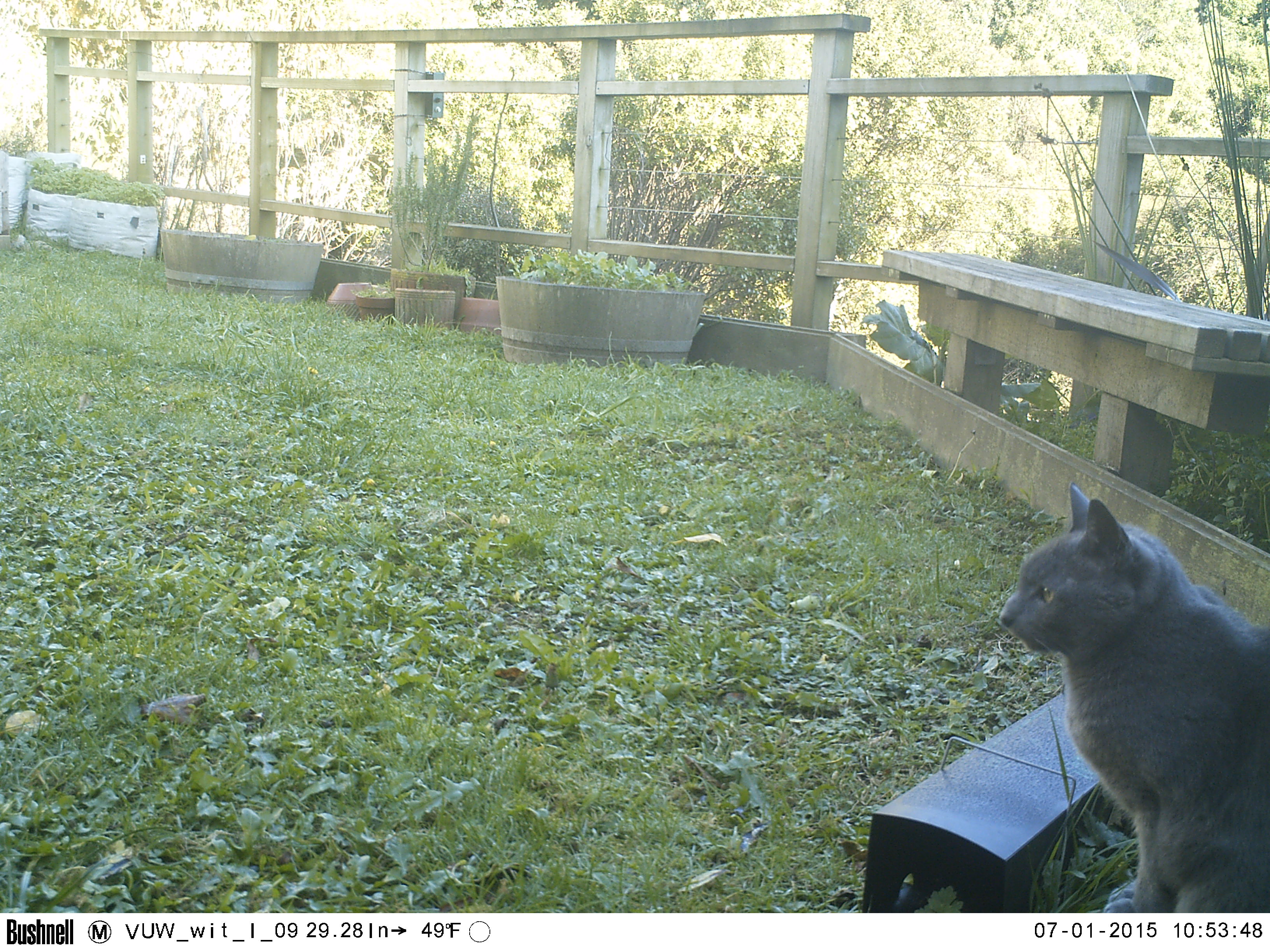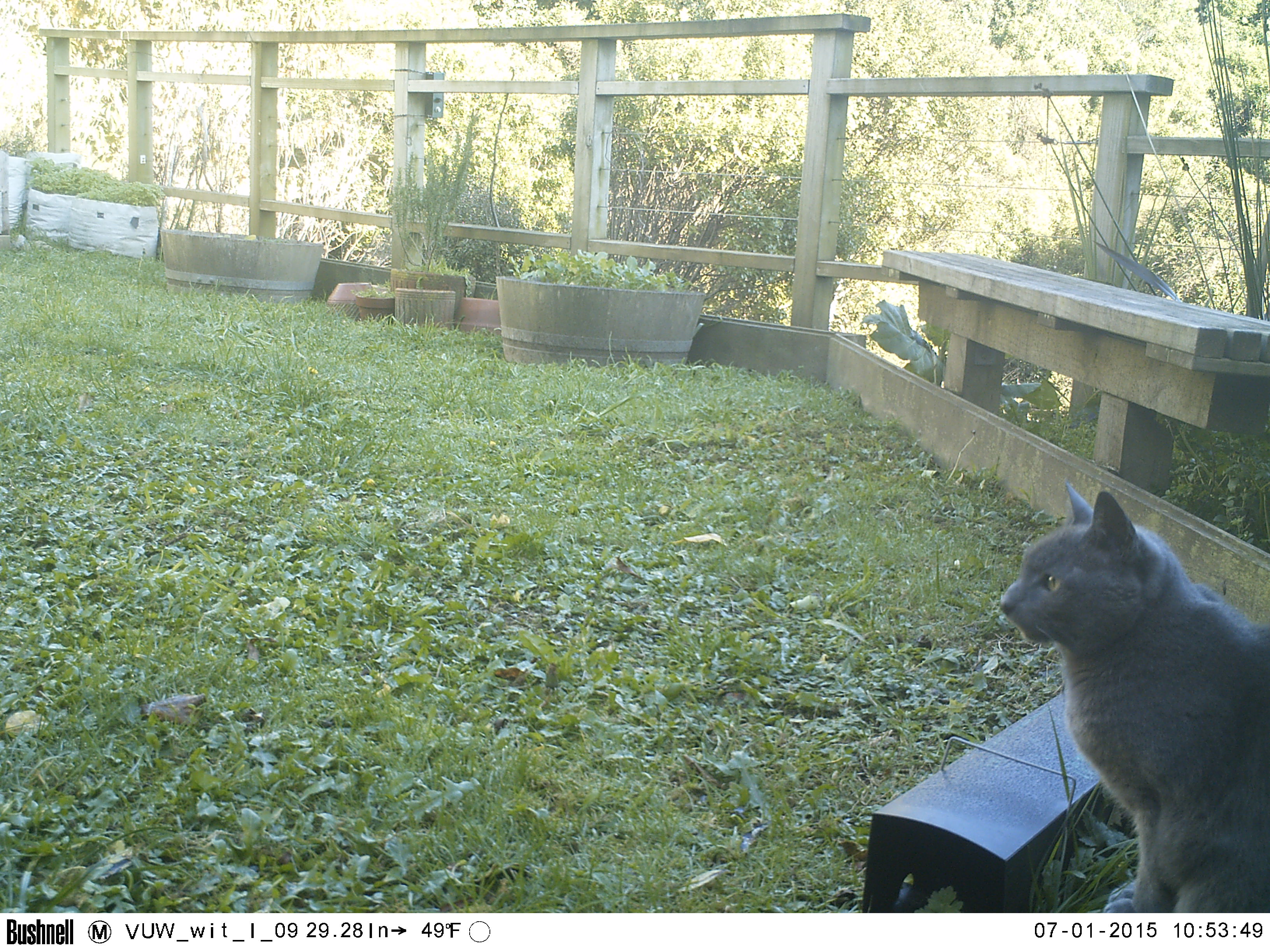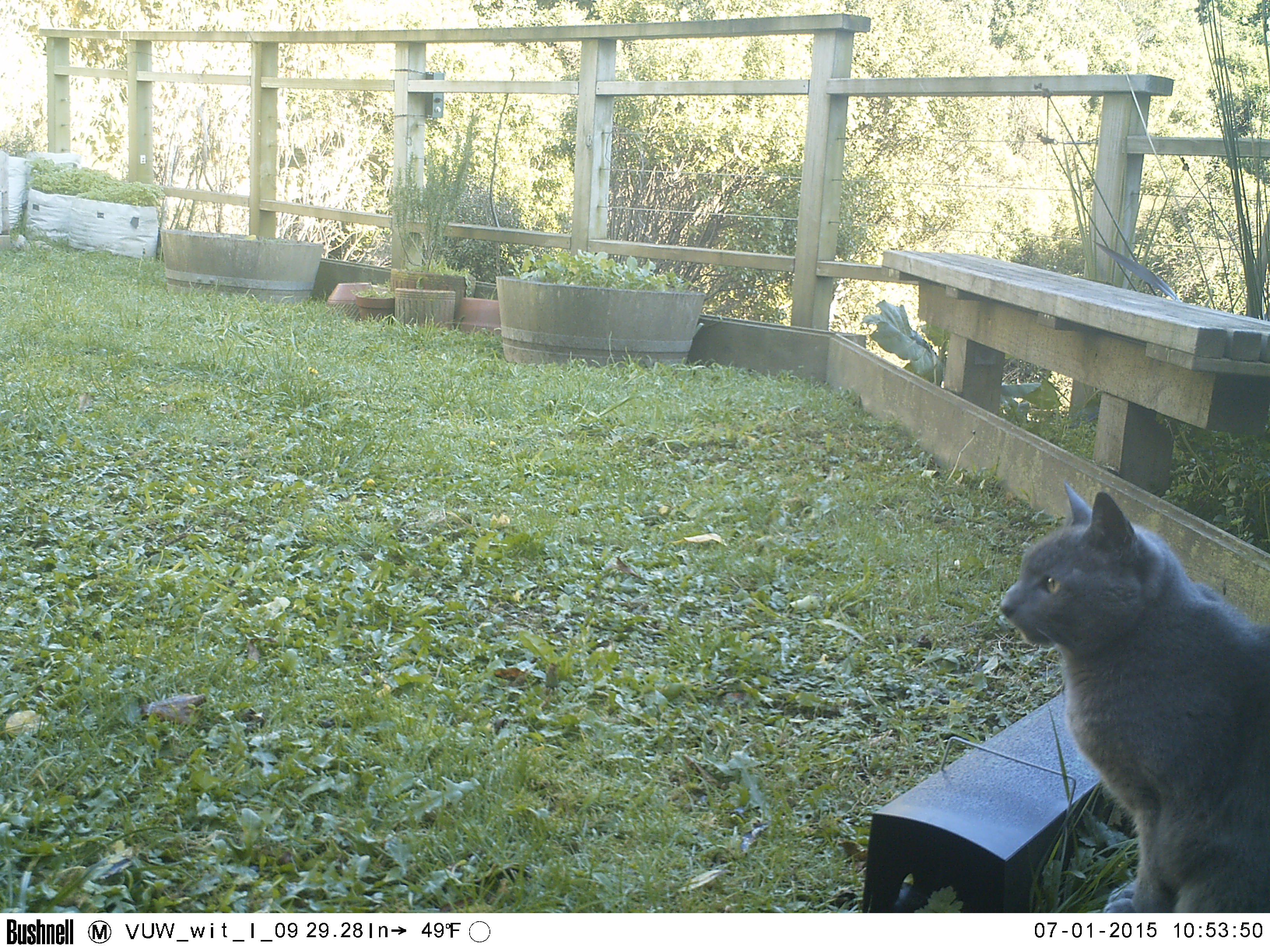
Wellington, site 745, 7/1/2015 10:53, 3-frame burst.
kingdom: Animalia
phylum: Chordata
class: Mammalia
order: Carnivora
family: Felidae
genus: Felis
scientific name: Felis catus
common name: cat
Cat (Felis catus).